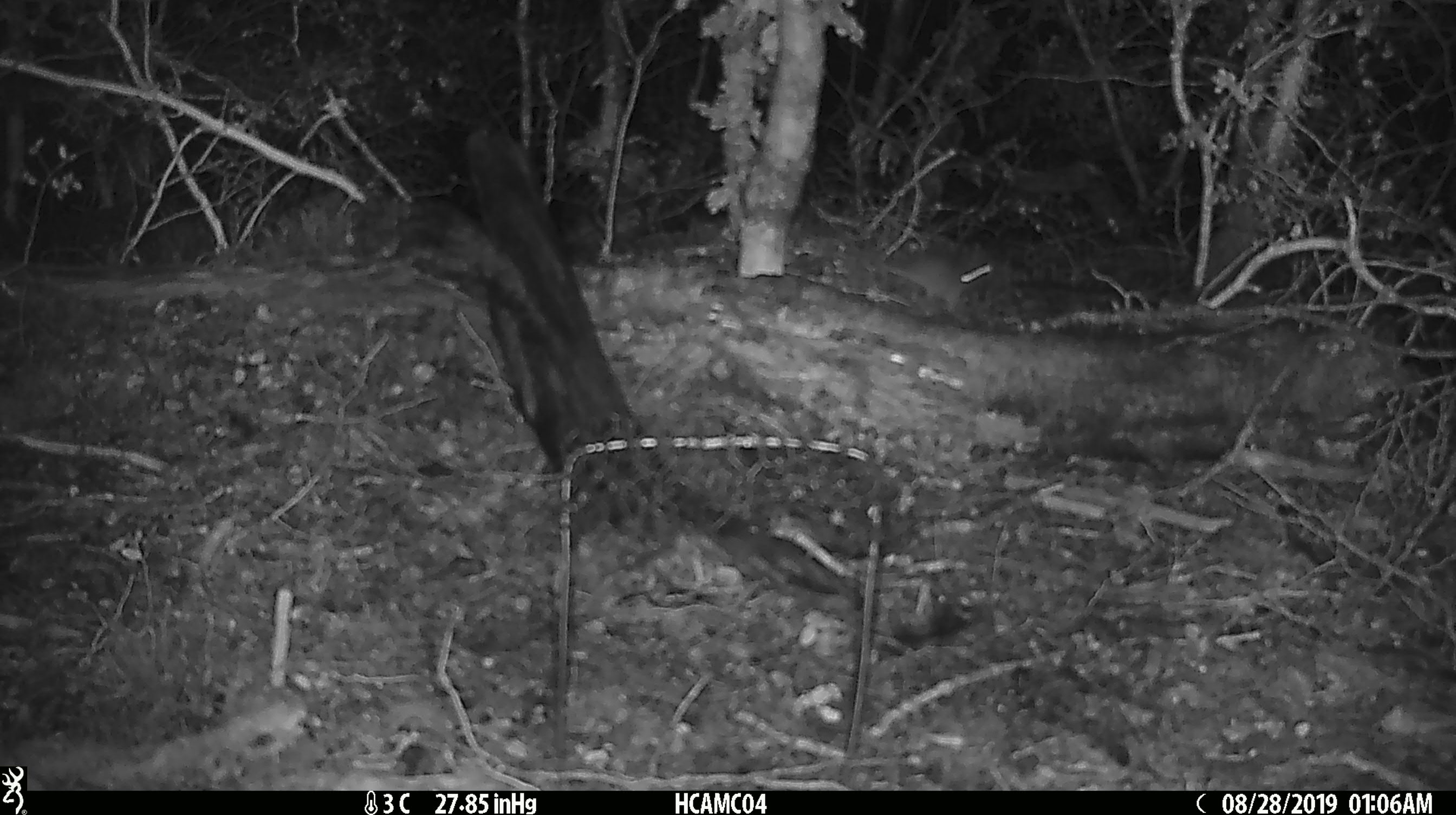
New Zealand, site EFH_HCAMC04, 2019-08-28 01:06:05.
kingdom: Animalia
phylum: Chordata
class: Mammalia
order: Rodentia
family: Muridae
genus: Mus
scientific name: Mus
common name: mouse